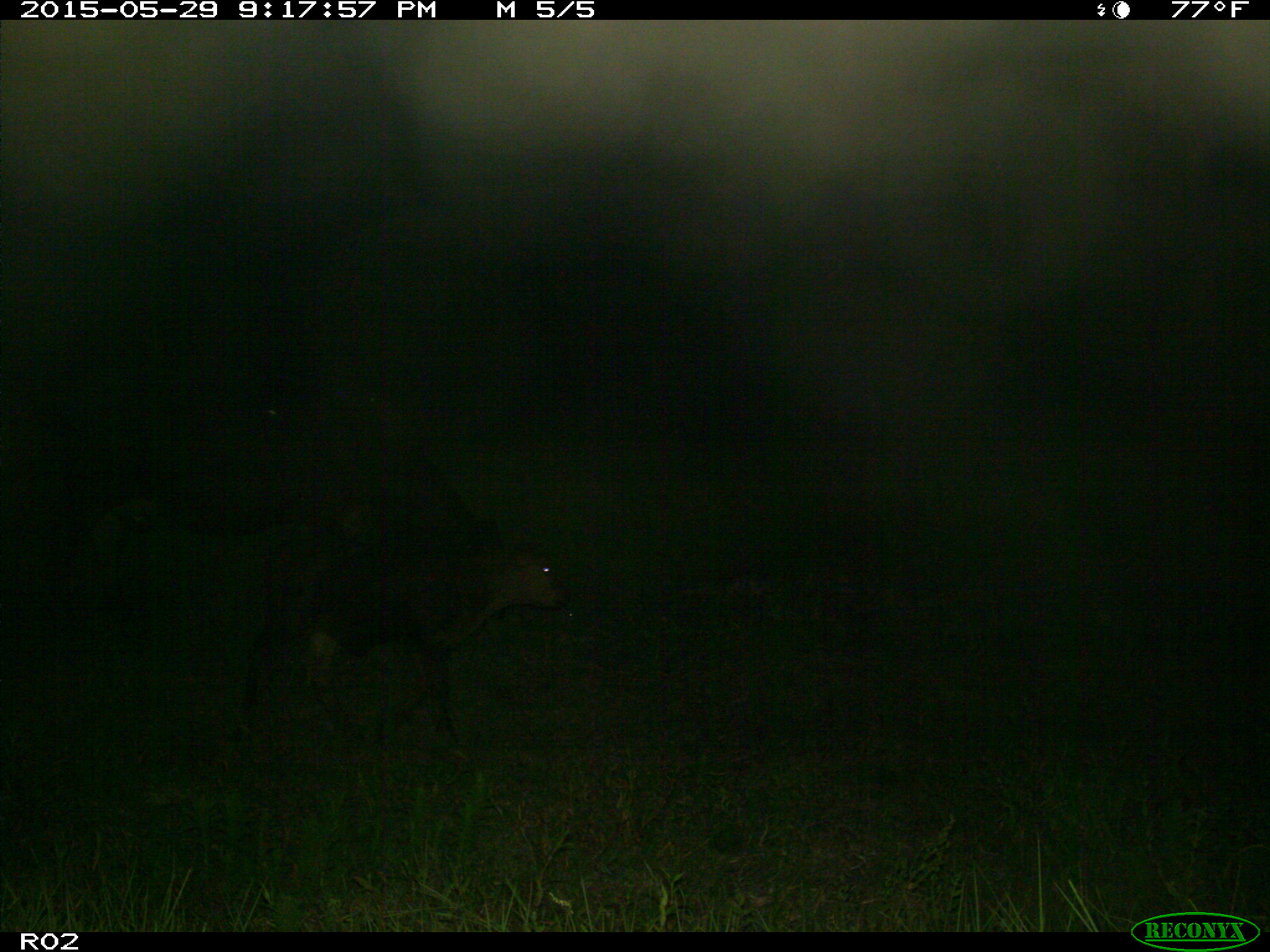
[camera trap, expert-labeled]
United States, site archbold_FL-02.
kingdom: Animalia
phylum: Chordata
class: Mammalia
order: Artiodactyla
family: Bovidae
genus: Bos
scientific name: Bos taurus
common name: domestic cow